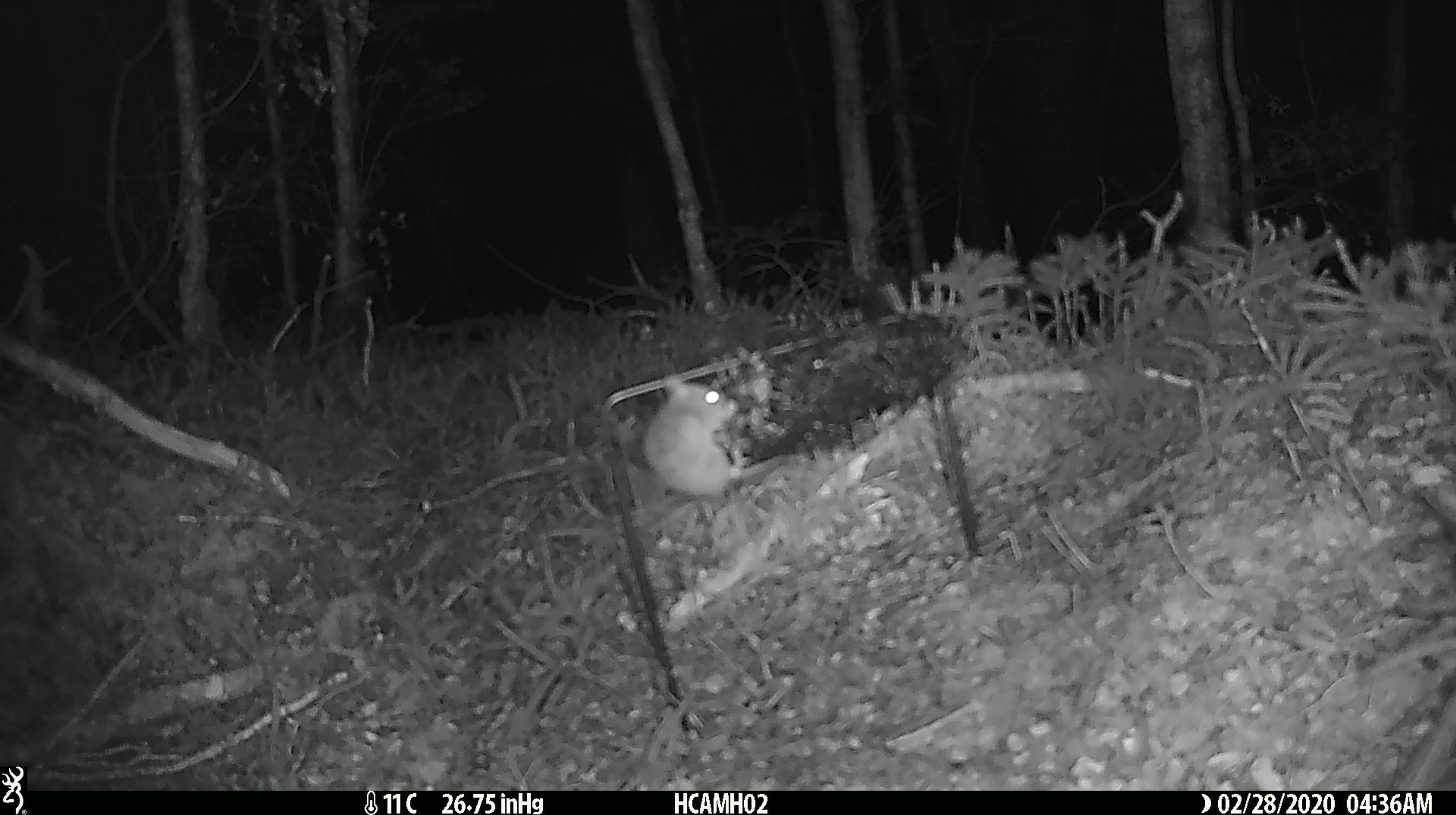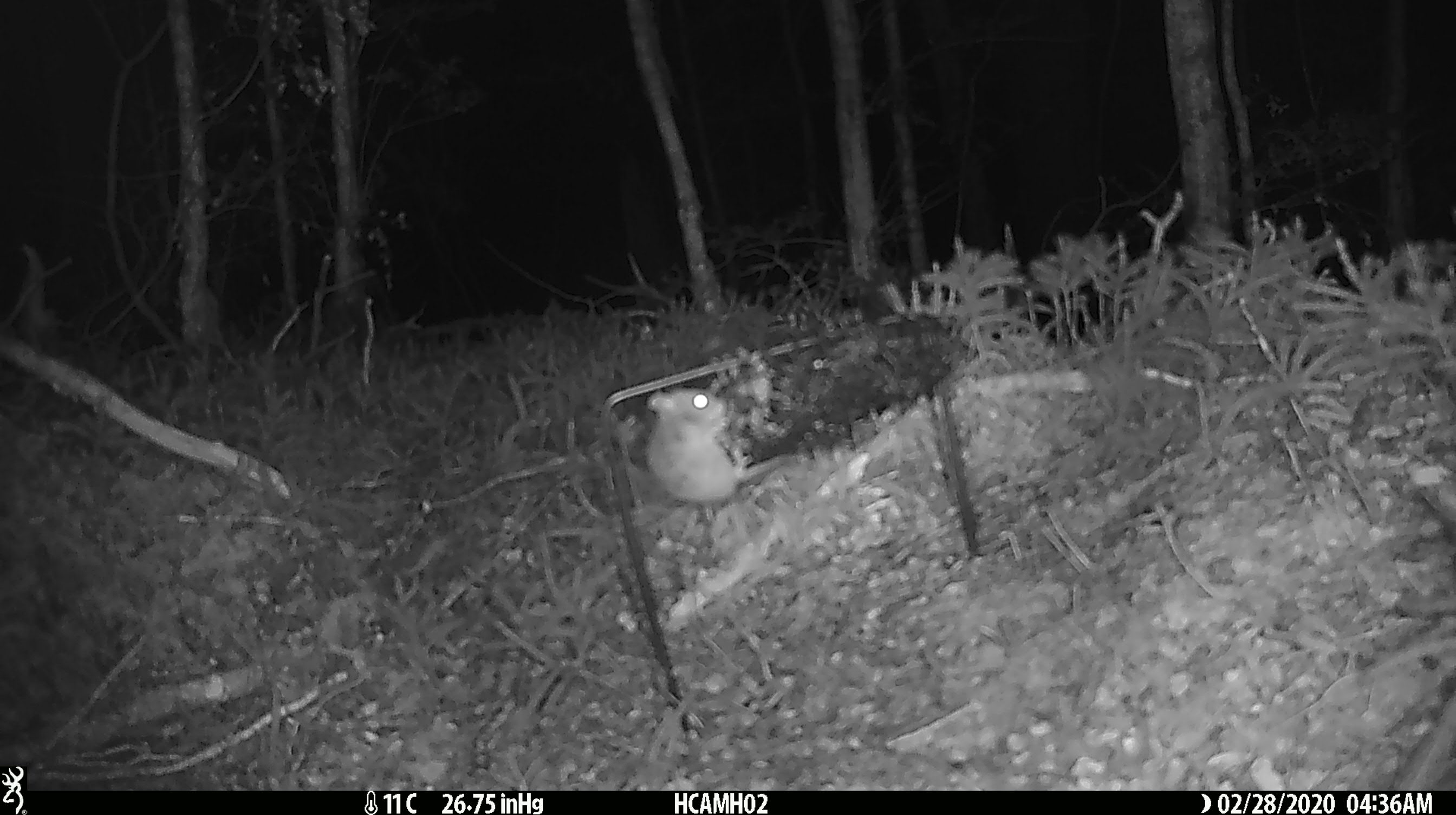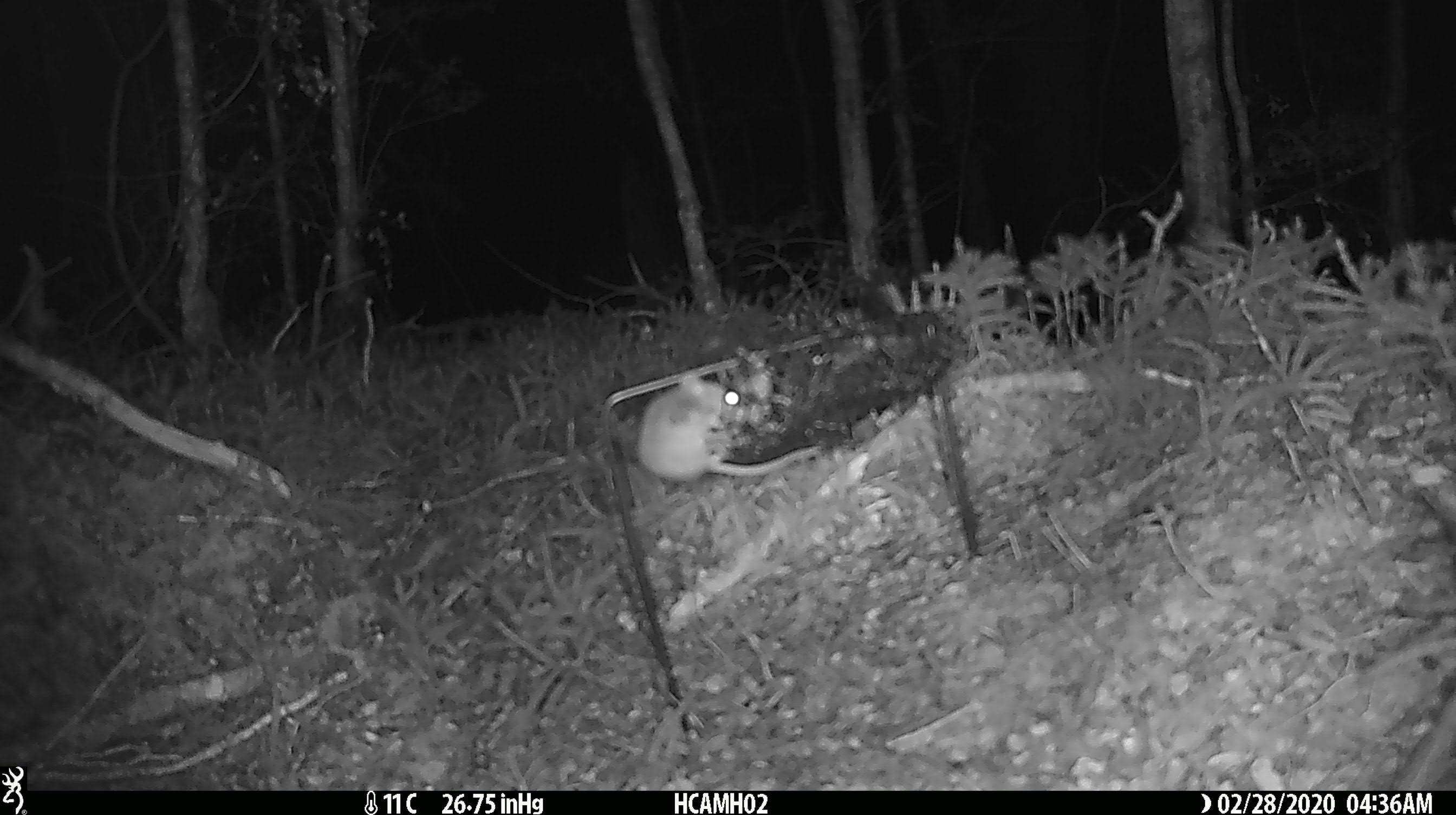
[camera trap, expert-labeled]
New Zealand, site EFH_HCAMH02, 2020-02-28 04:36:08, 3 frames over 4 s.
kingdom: Animalia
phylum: Chordata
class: Mammalia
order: Rodentia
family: Muridae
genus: Mus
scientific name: Mus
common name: mouse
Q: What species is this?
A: Mouse (Mus).